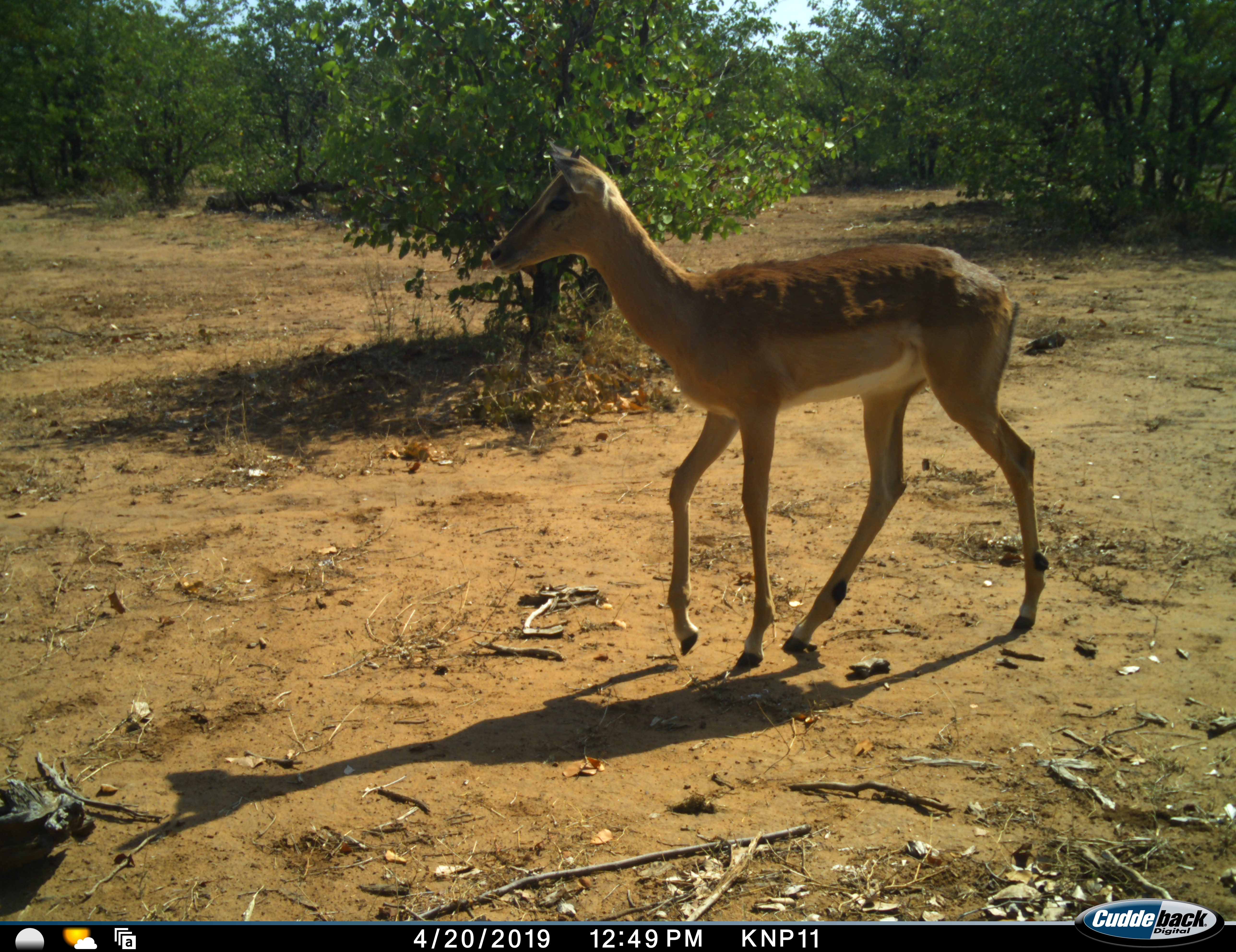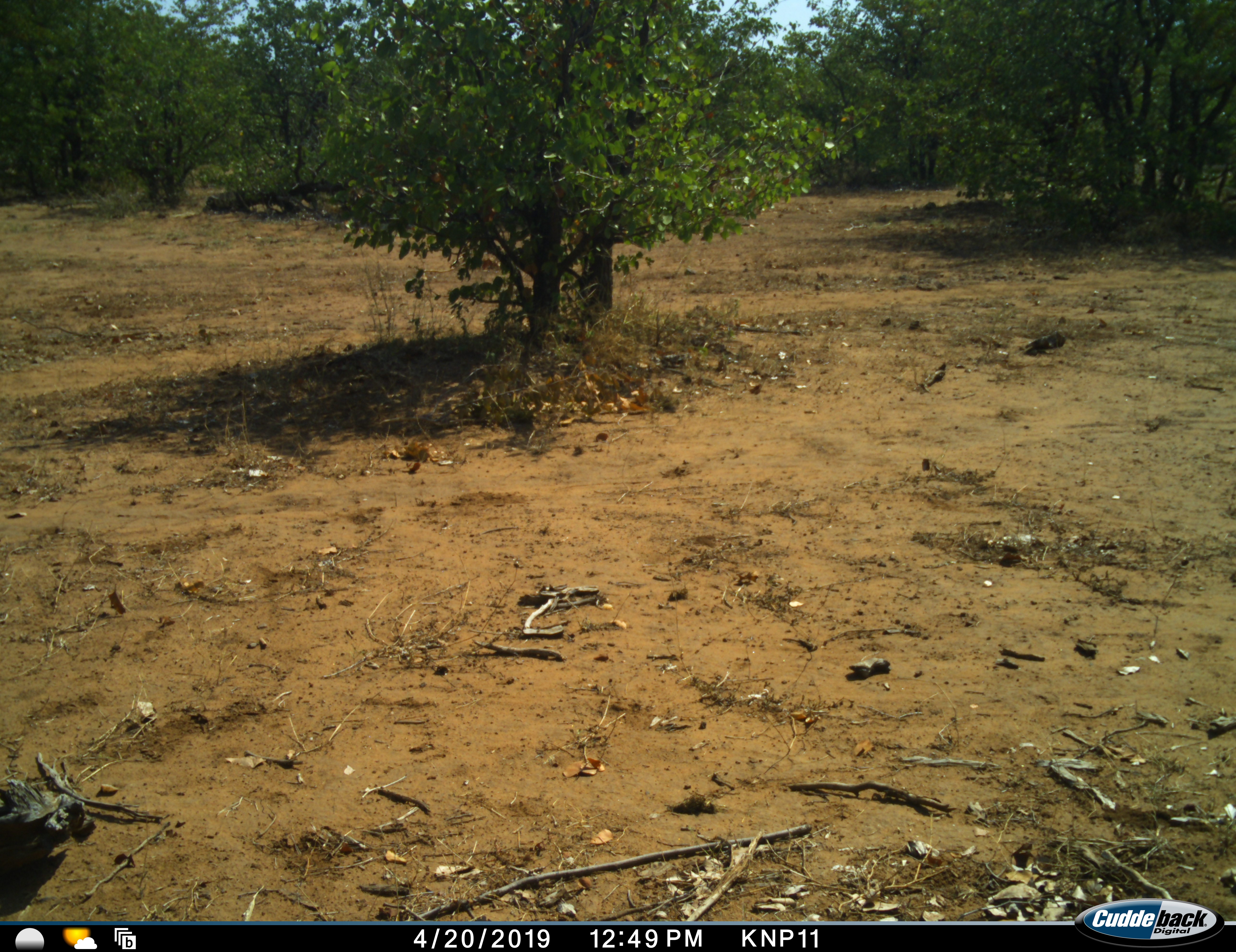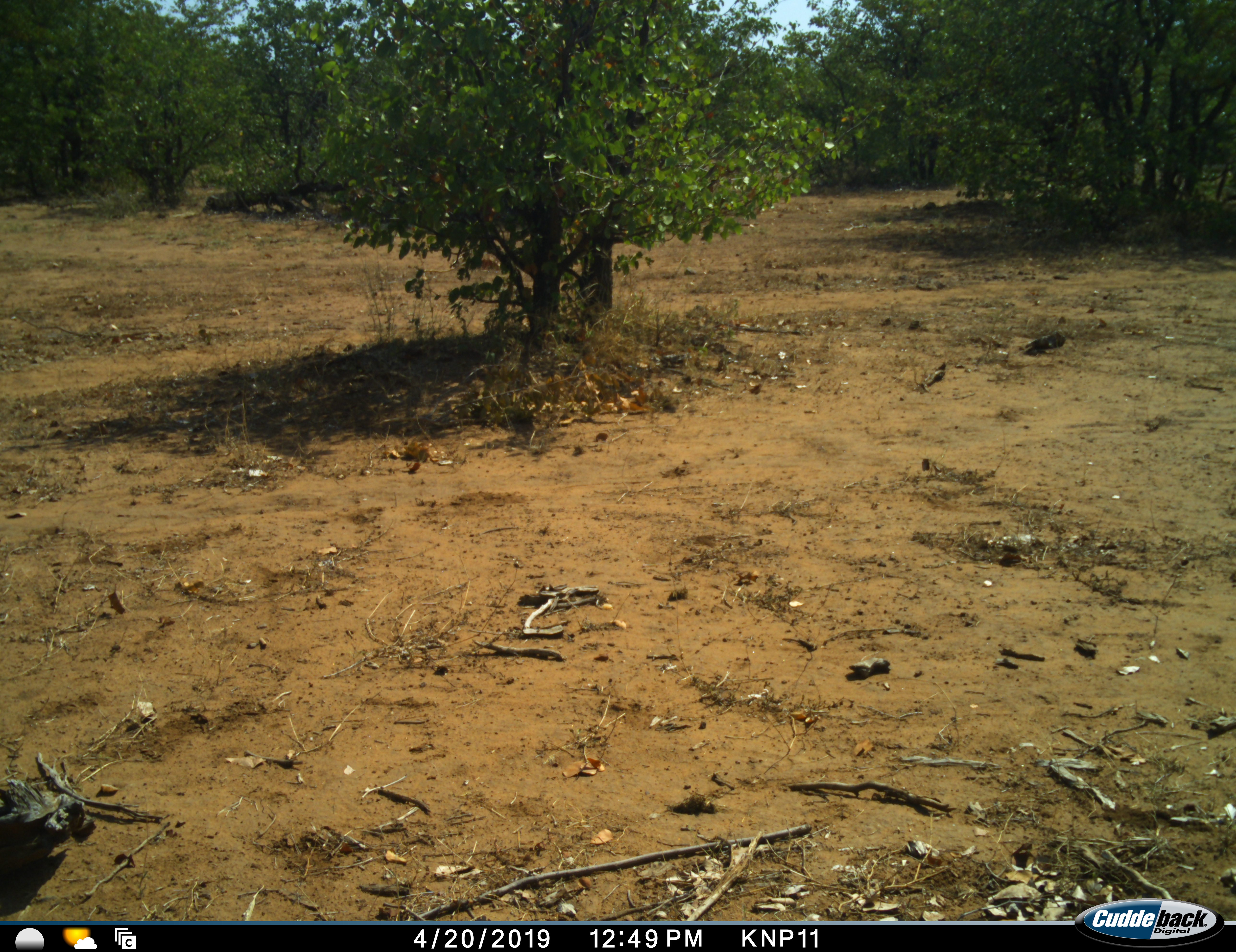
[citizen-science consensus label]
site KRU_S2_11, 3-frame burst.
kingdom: Animalia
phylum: Chordata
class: Mammalia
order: Artiodactyla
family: Bovidae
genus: Aepyceros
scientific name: Aepyceros melampus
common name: impala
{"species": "impala (Aepyceros melampus)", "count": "1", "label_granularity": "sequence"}